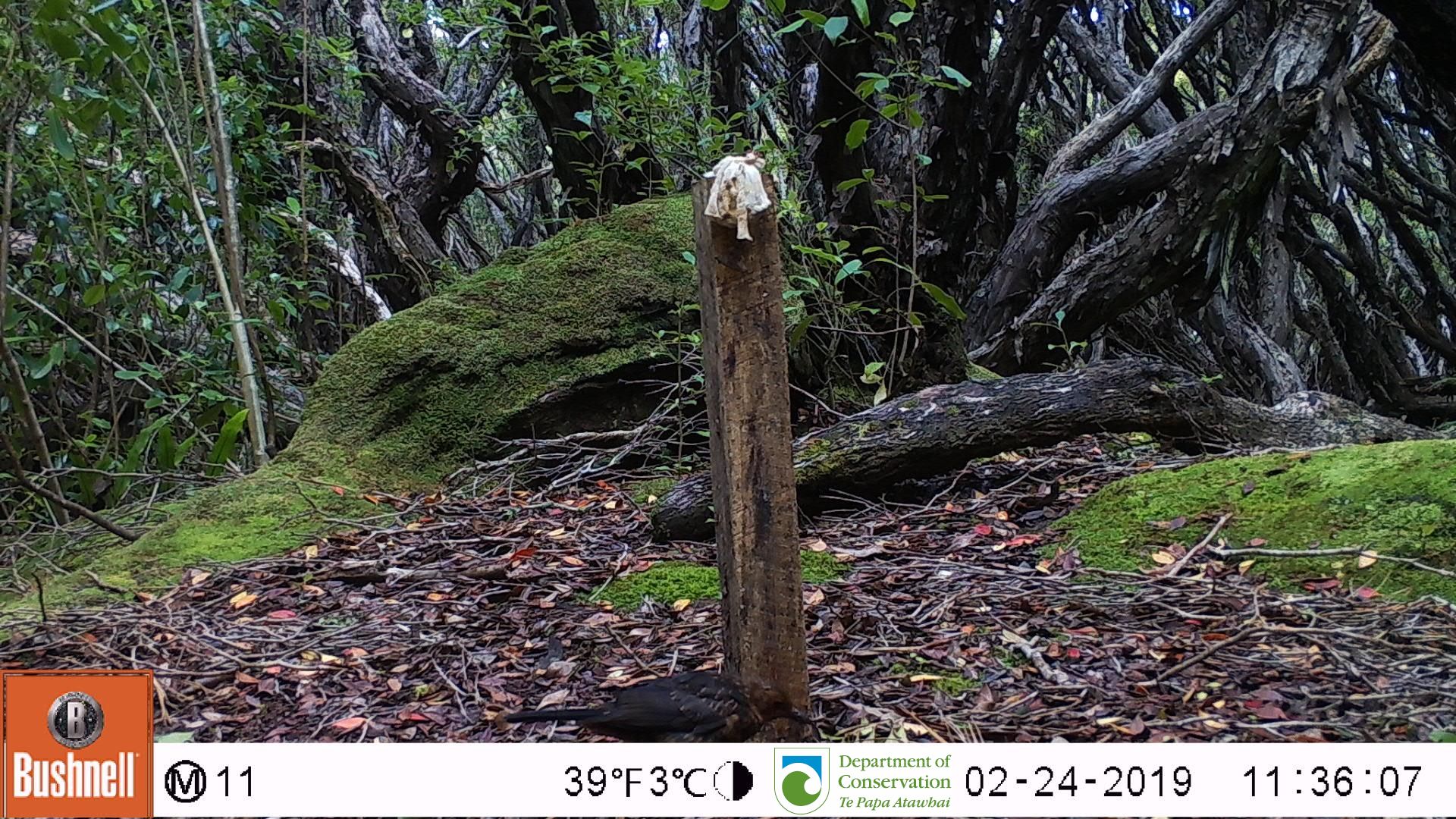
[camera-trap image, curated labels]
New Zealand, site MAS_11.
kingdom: Animalia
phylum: Chordata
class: Aves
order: Passeriformes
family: Turdidae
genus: Turdus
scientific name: Turdus merula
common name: eurasian blackbird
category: blackbird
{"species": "blackbird (eurasian blackbird) (Turdus merula)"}